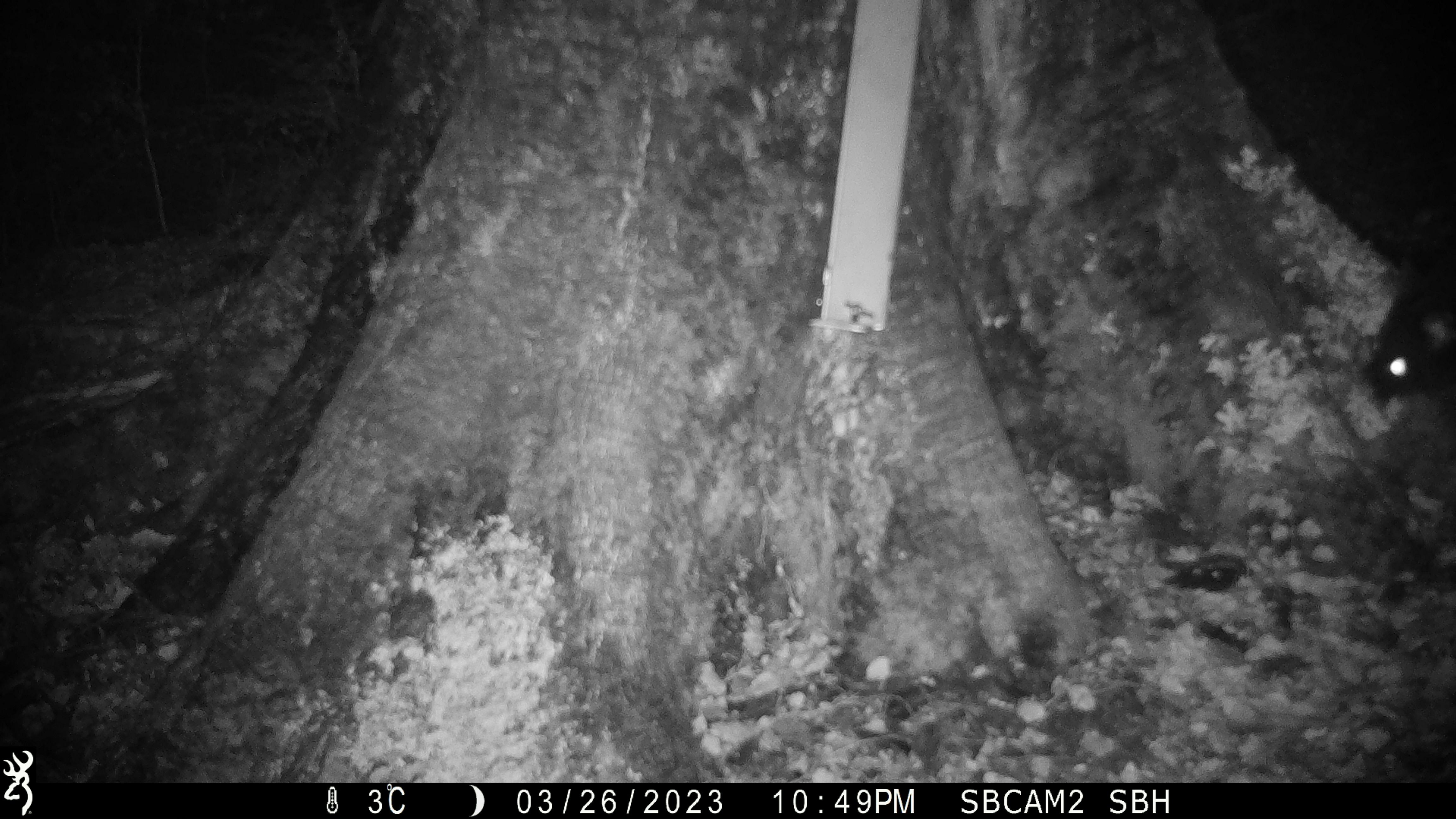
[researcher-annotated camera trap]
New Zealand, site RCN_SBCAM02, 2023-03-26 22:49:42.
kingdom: Animalia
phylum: Chordata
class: Mammalia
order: Diprotodontia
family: Phalangeridae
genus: Trichosurus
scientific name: Trichosurus vulpecula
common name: common brushtail possum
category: possum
Possum (common brushtail possum) (Trichosurus vulpecula).